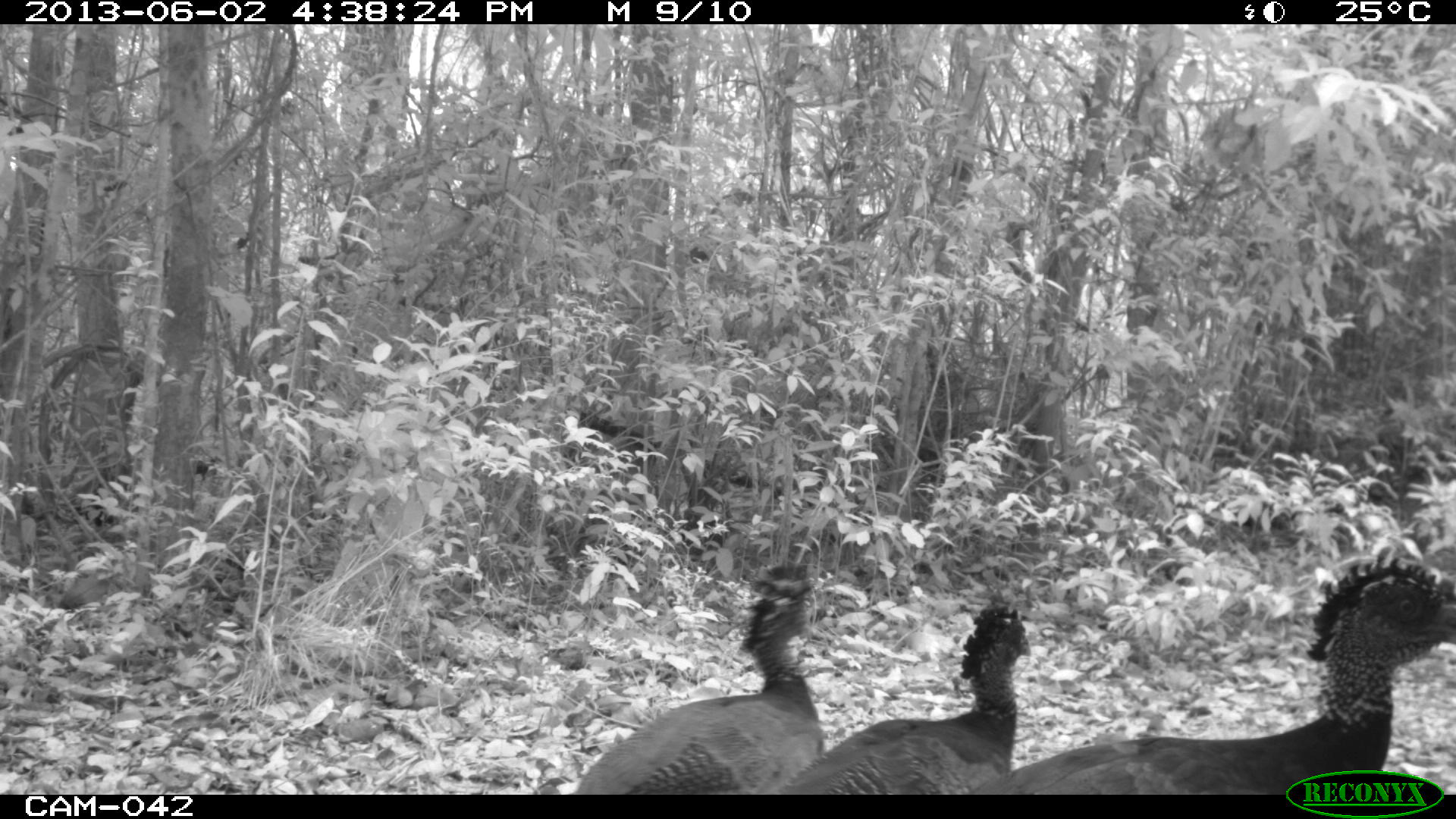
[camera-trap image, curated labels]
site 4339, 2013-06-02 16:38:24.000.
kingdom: Animalia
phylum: Chordata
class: Aves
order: Galliformes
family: Cracidae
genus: Crax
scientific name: Crax rubra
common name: great curassow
Crax rubra (great curassow), count 3, sex female.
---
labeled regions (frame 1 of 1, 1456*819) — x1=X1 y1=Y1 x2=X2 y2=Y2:
crax rubra: x1=971 y1=544 x2=1456 y2=795; x1=572 y1=564 x2=835 y2=789; x1=765 y1=603 x2=1029 y2=795